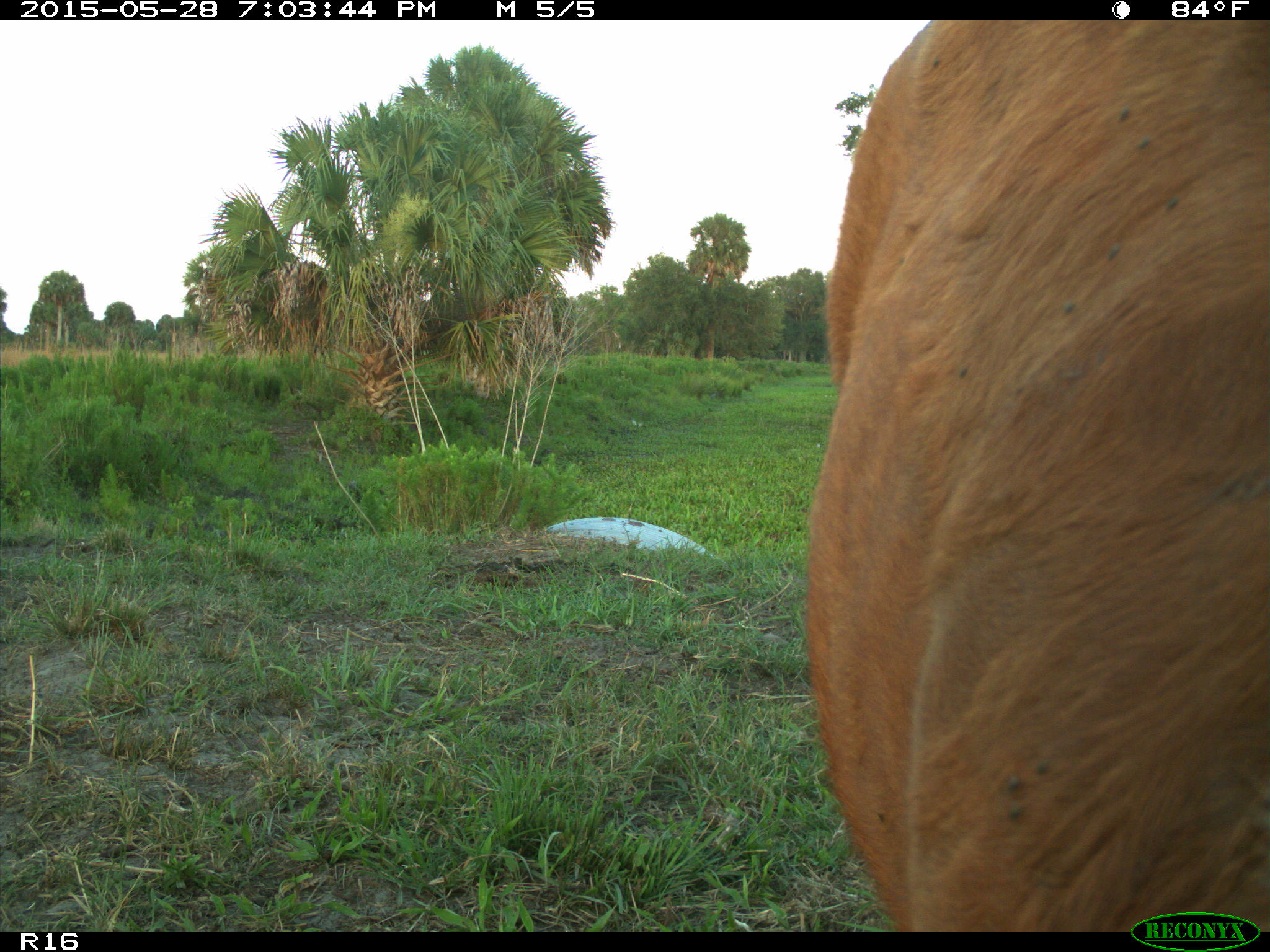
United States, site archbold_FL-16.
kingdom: Animalia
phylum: Chordata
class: Mammalia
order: Artiodactyla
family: Bovidae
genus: Bos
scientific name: Bos taurus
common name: domestic cow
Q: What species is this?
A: Bos taurus (domestic cow).